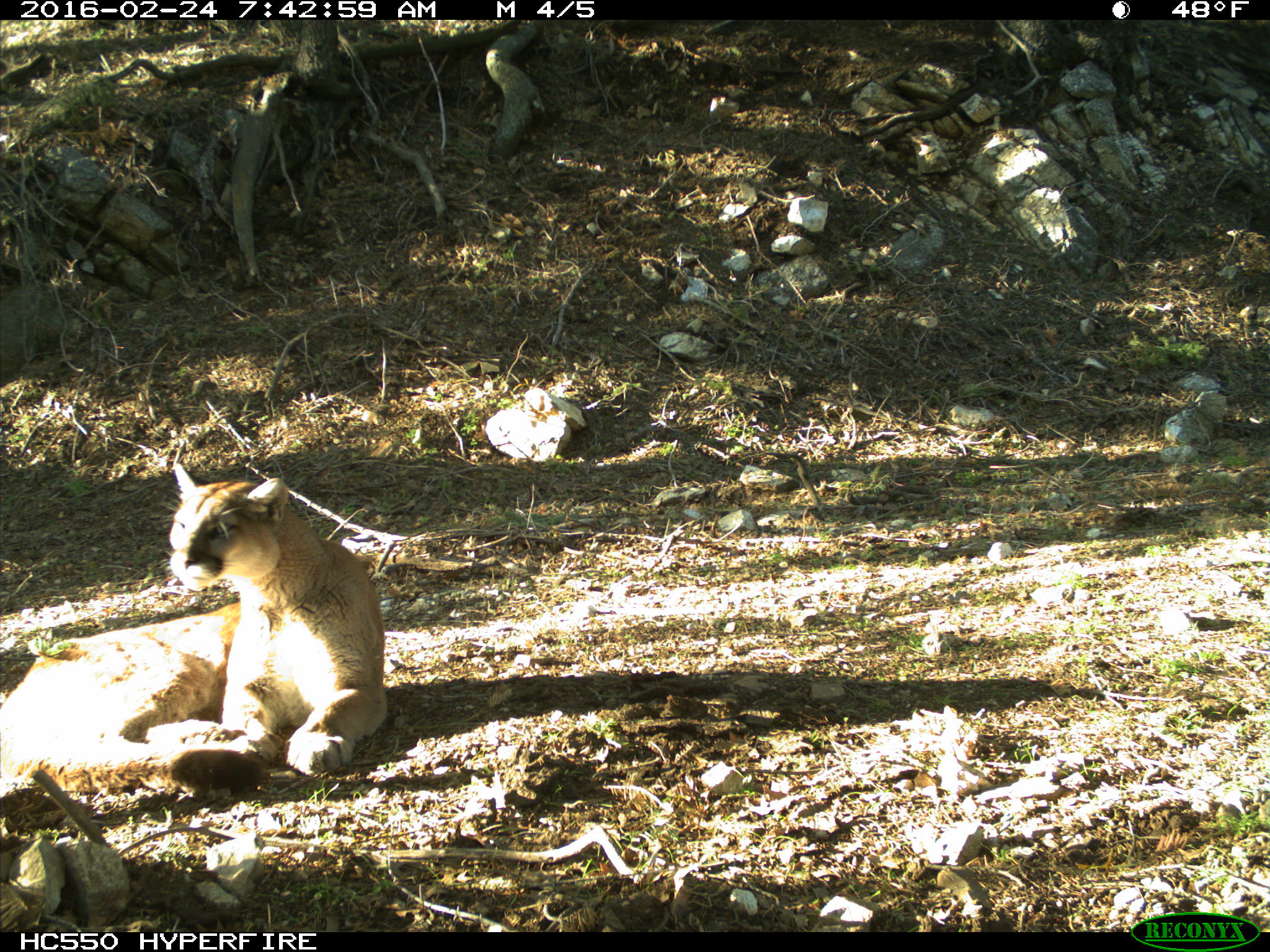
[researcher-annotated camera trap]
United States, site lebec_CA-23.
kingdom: Animalia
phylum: Chordata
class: Mammalia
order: Carnivora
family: Felidae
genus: Puma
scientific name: Puma concolor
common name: mountain lion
Puma concolor (mountain lion).